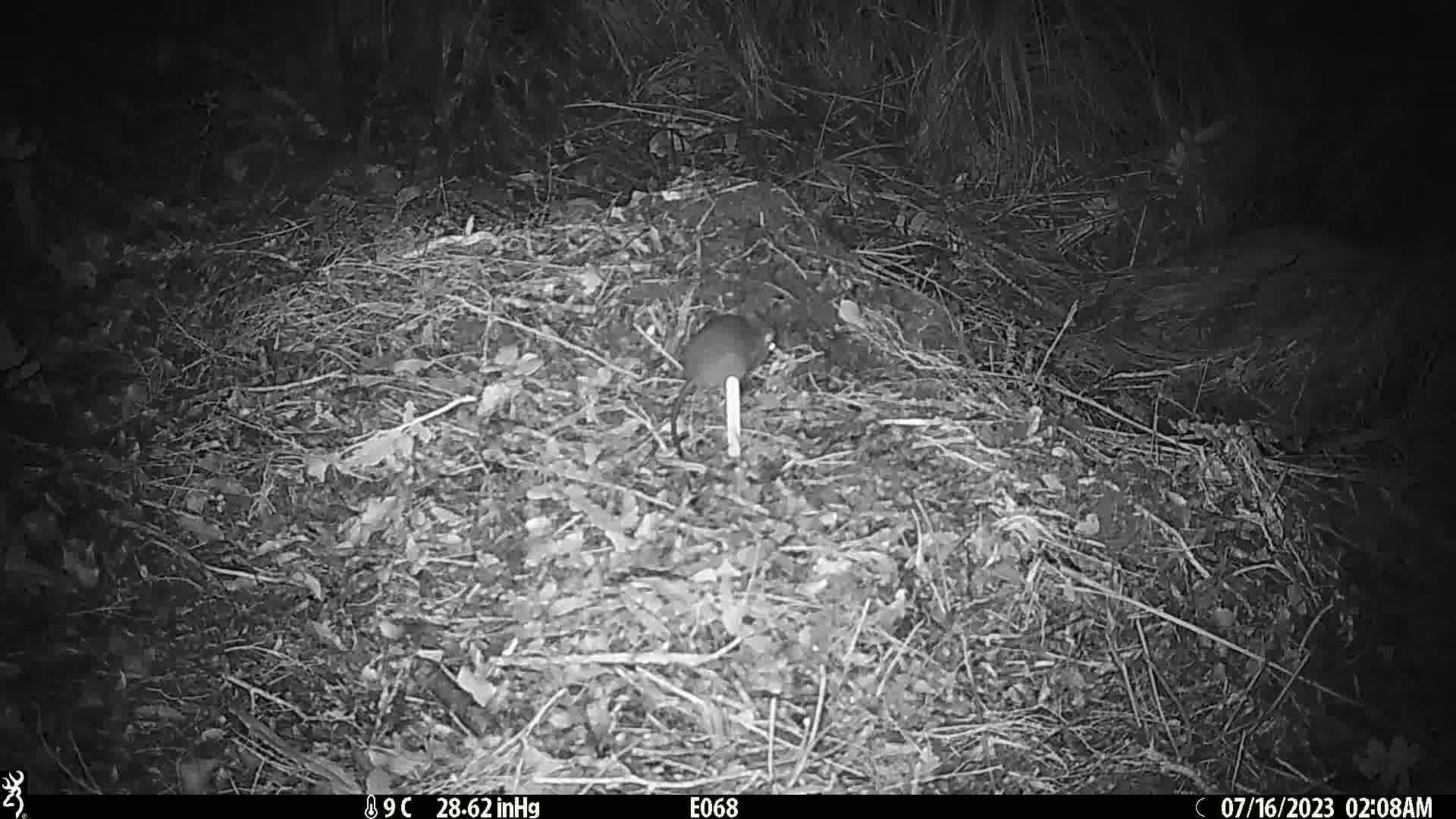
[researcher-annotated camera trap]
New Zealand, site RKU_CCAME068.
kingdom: Animalia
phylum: Chordata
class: Mammalia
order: Rodentia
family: Muridae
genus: Rattus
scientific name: Rattus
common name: rat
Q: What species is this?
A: Rat (Rattus).